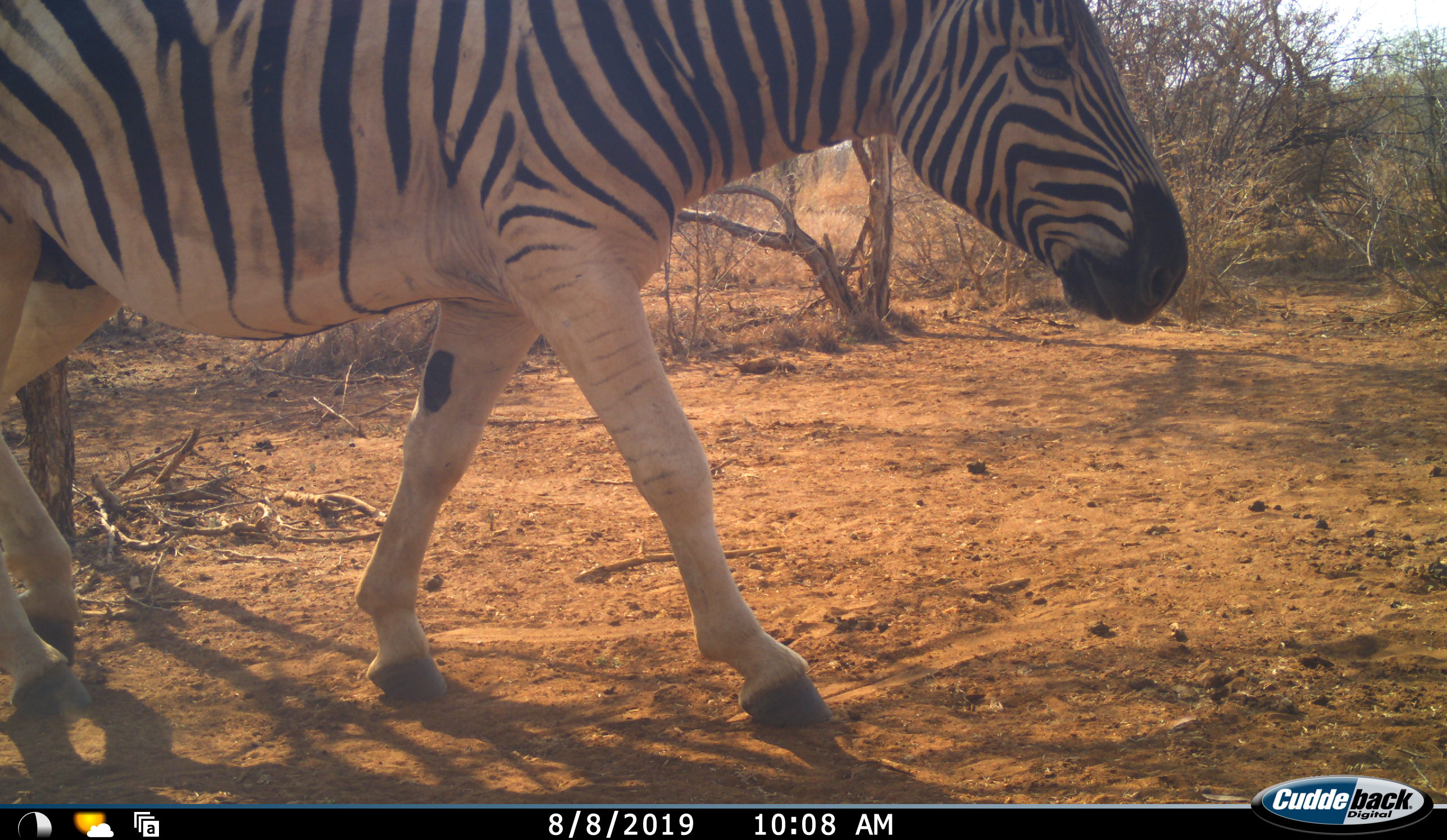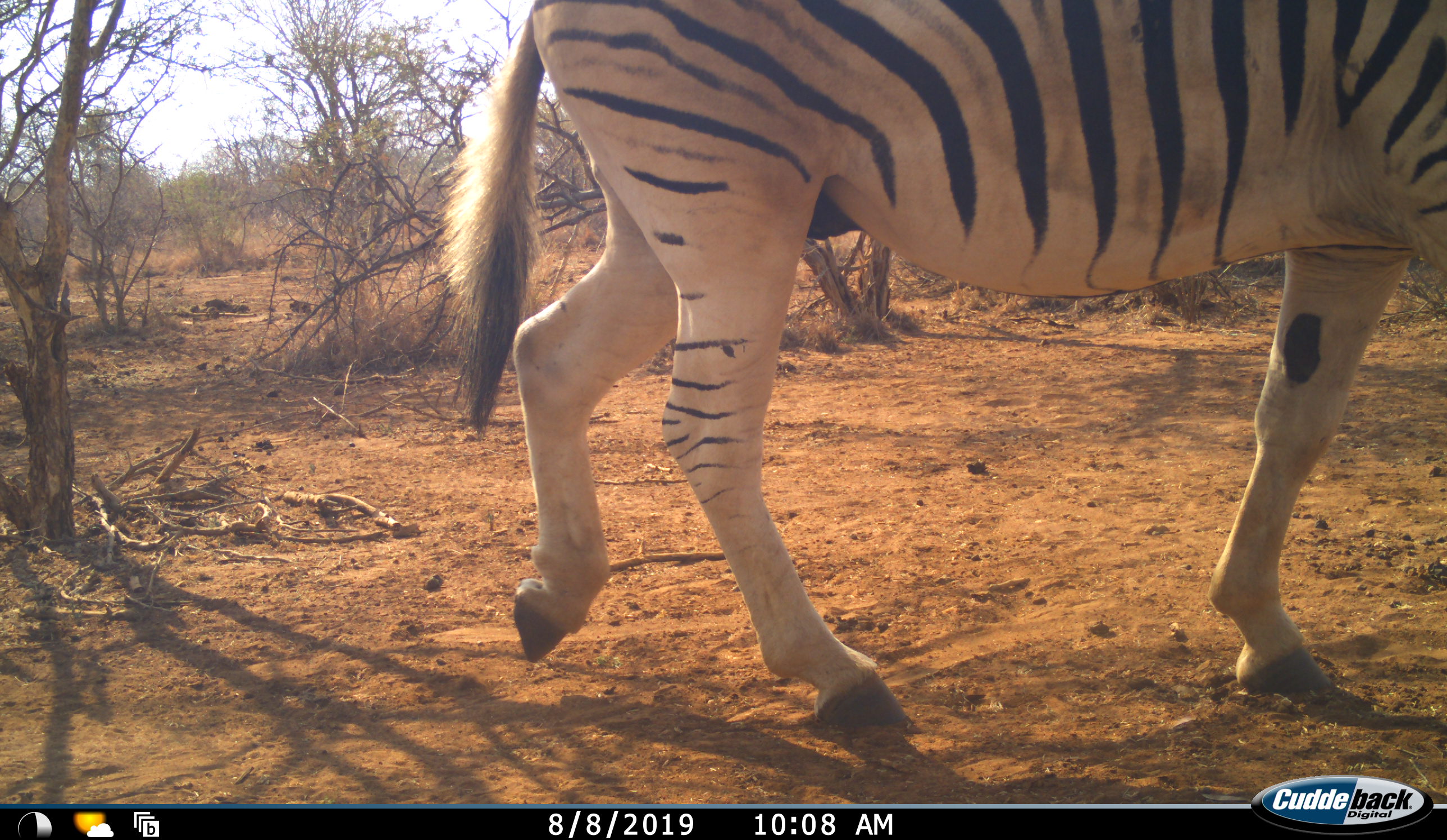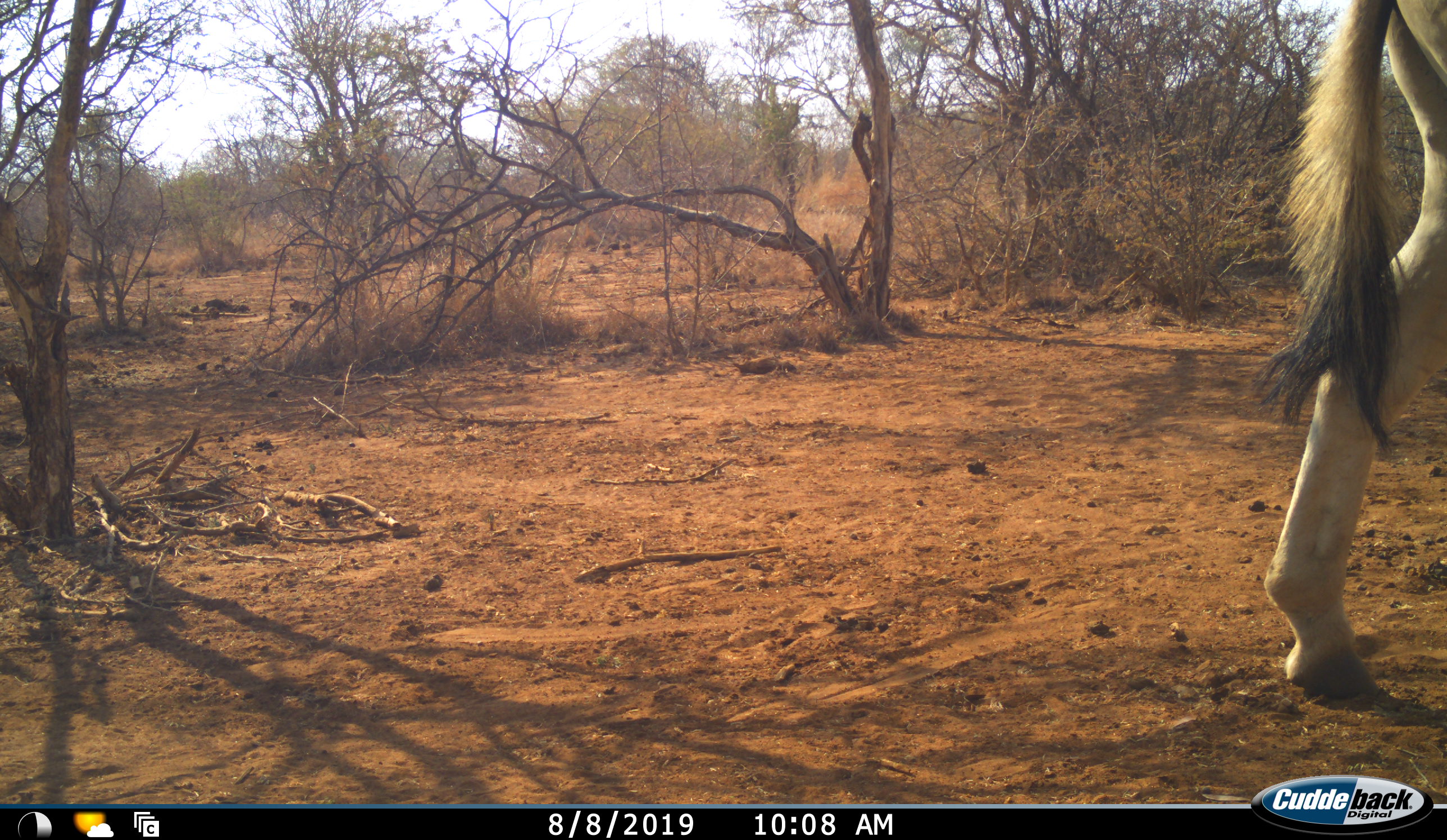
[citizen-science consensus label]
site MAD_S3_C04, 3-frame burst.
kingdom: Animalia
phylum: Chordata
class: Mammalia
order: Perissodactyla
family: Equidae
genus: Equus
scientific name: Equus quagga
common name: plains zebra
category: zebraplains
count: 1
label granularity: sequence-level